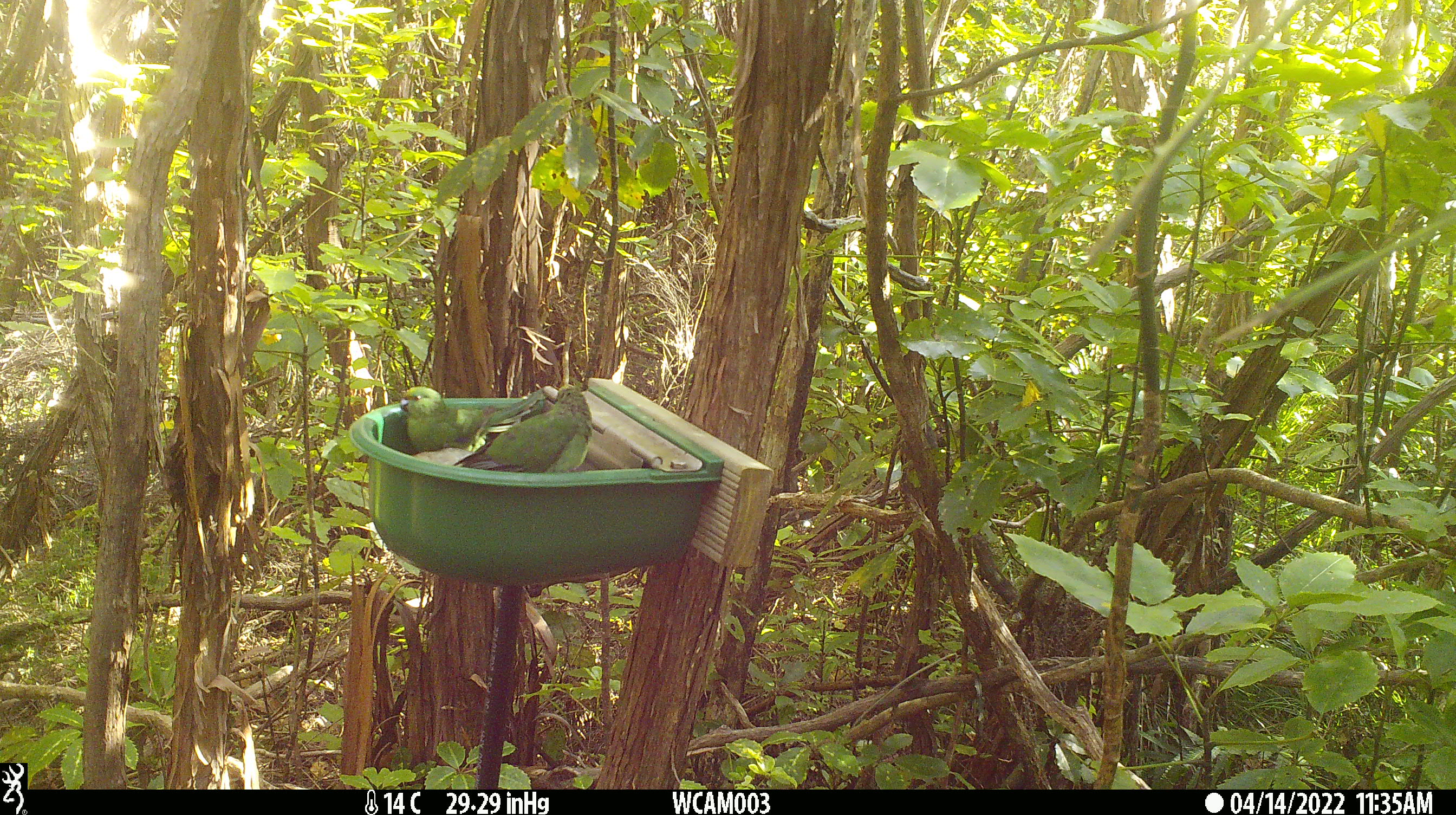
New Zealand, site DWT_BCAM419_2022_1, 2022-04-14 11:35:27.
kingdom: Animalia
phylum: Chordata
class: Aves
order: Psittaciformes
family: Psittaculidae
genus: Cyanoramphus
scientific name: Cyanoramphus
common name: parakeet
Parakeet (Cyanoramphus).